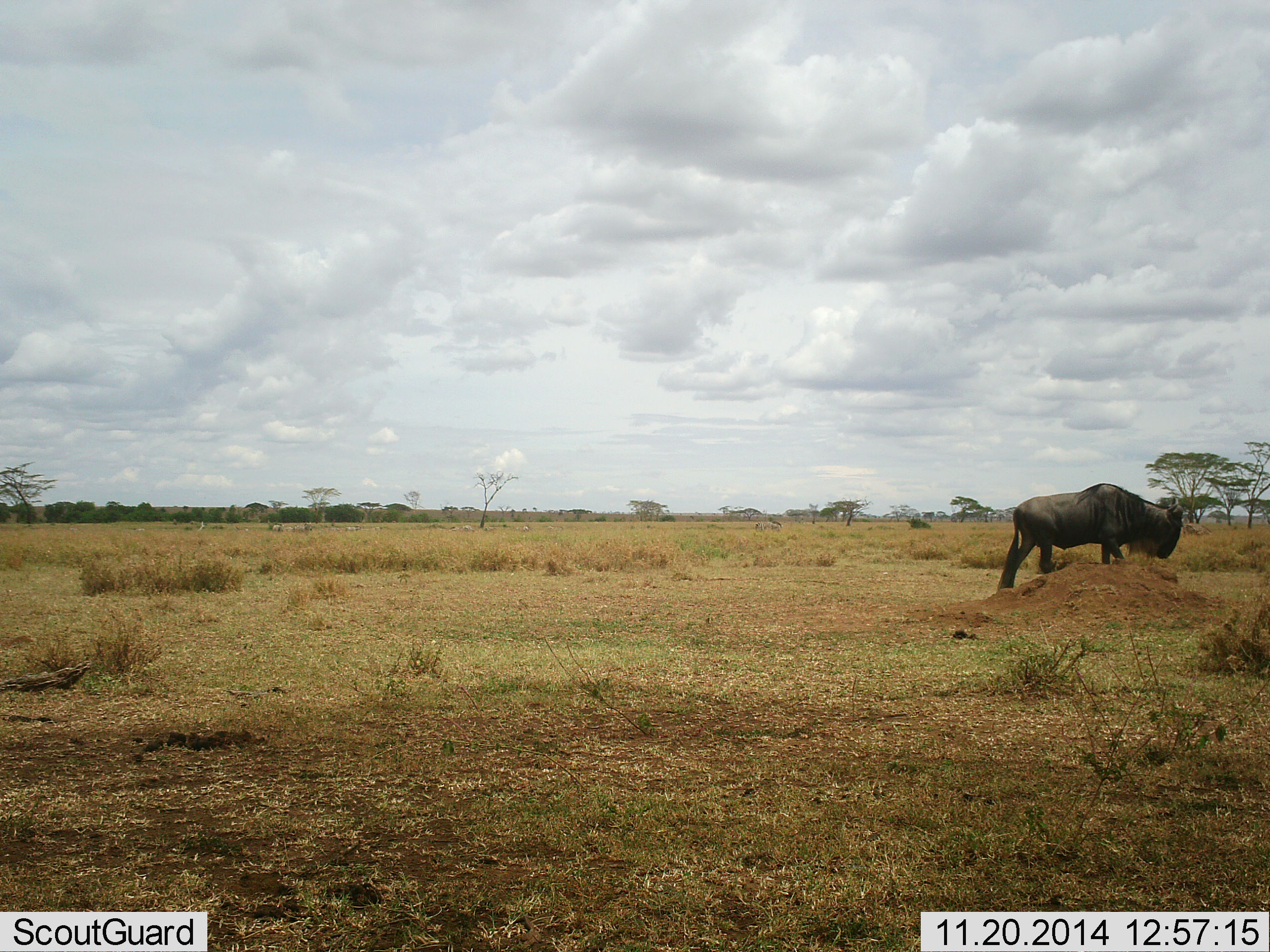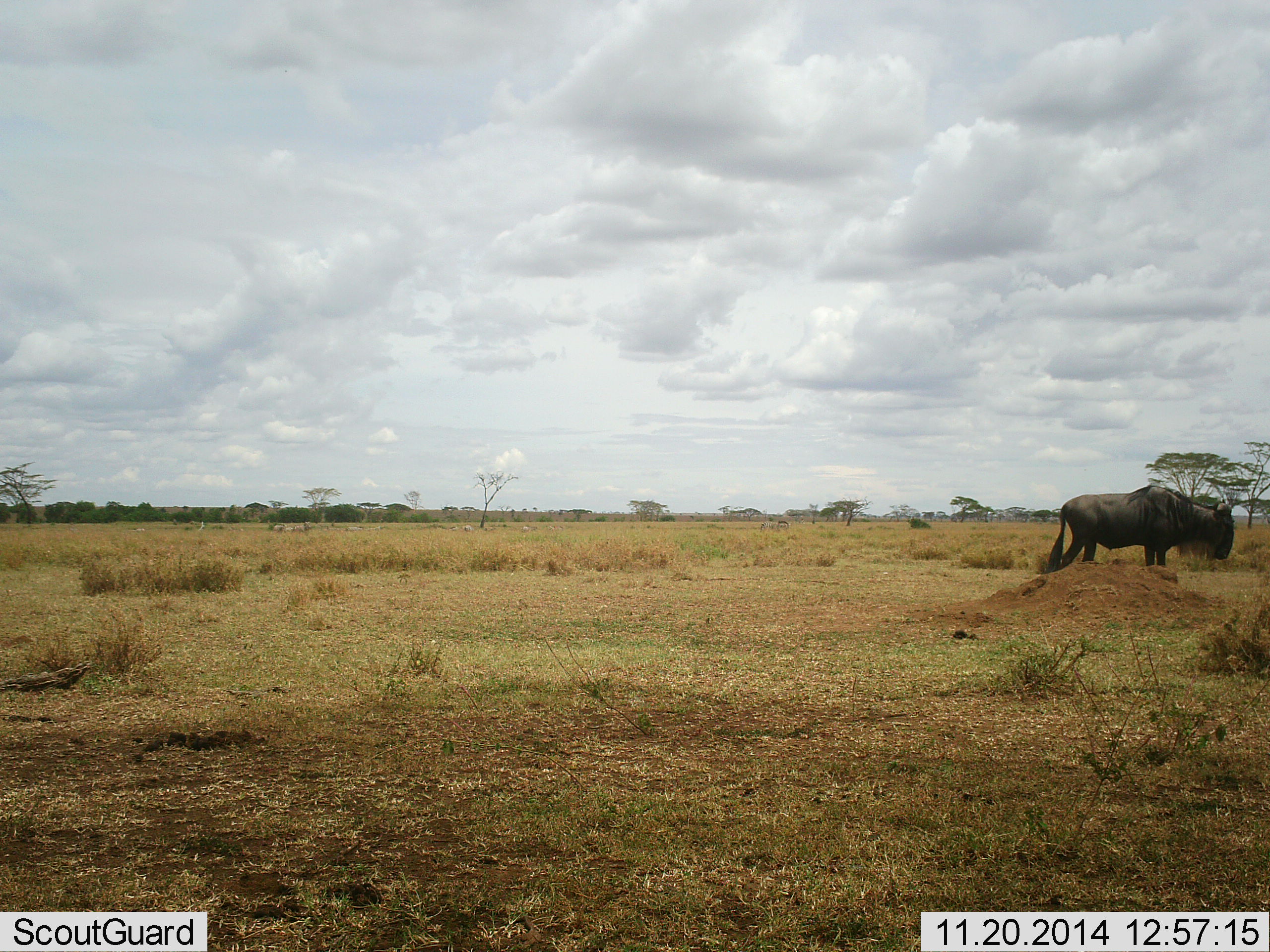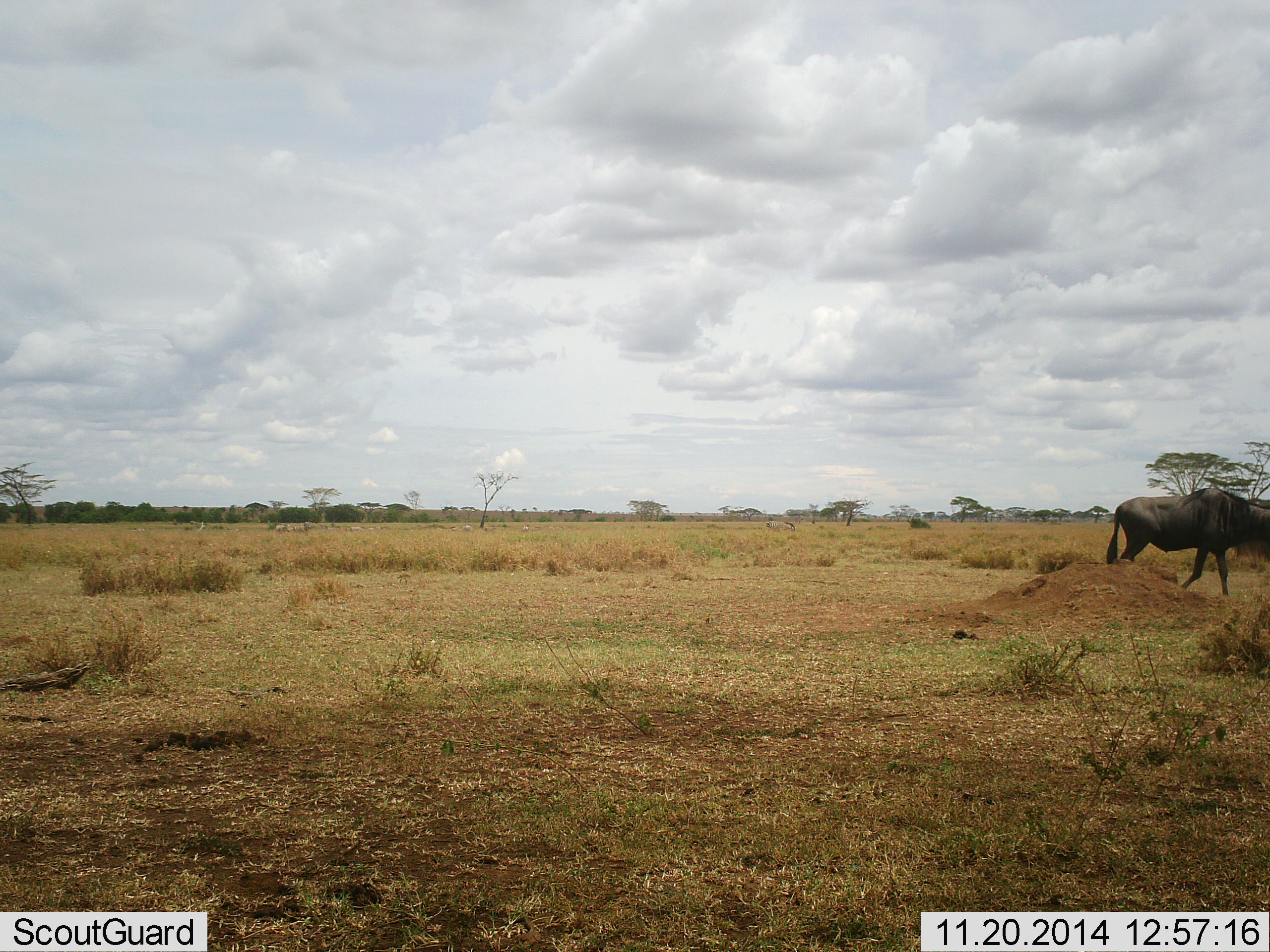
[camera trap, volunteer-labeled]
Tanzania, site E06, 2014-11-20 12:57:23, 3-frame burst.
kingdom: Animalia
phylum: Chordata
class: Mammalia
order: Artiodactyla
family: Bovidae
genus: Connochaetes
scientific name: Connochaetes taurinus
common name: blue wildebeest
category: wildebeest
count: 1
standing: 29%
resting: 0%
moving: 79%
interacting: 0%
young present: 0%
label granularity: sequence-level